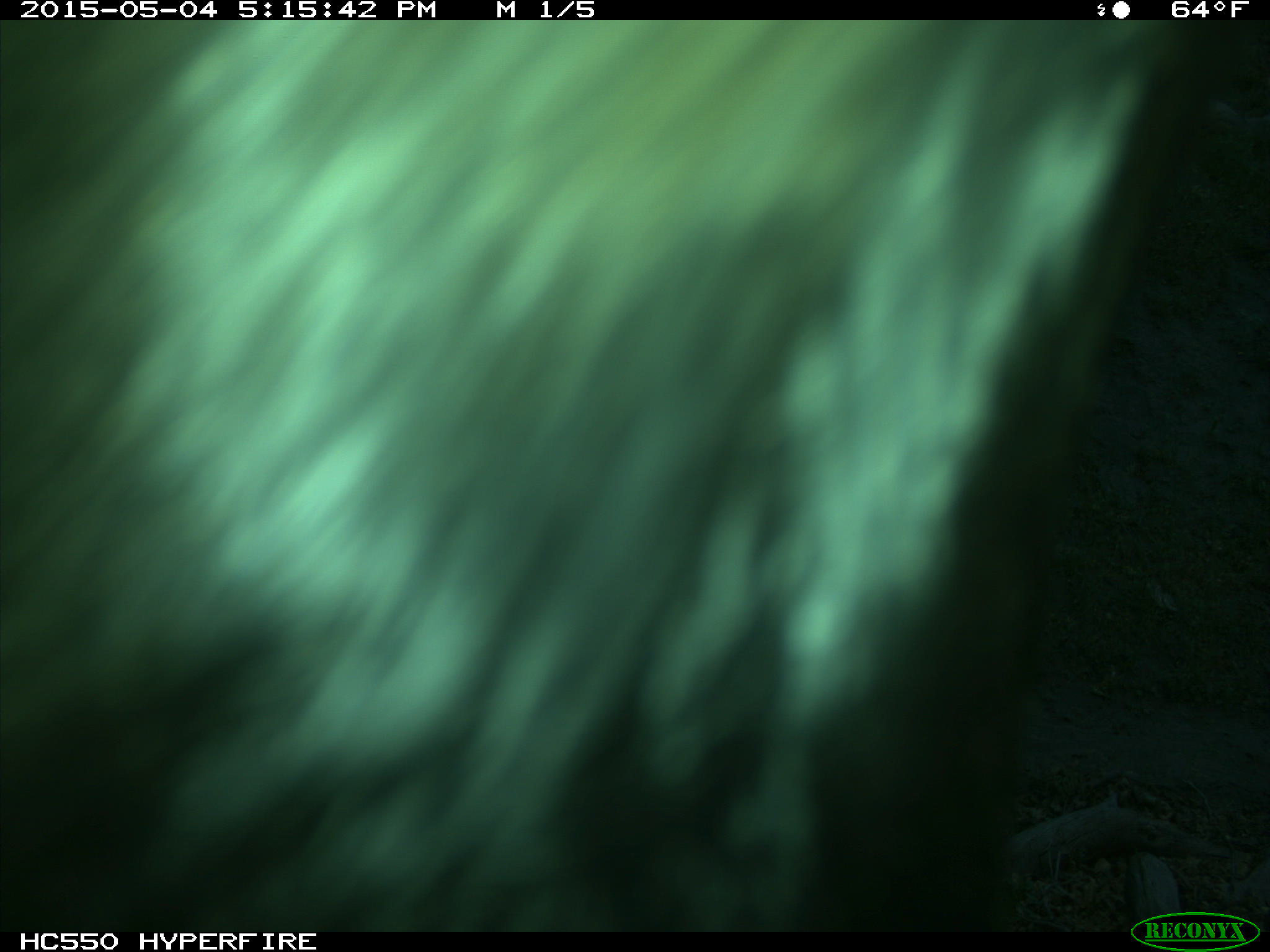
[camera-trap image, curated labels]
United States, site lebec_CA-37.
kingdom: Animalia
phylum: Chordata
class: Mammalia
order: Artiodactyla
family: Bovidae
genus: Bos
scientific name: Bos taurus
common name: domestic cow